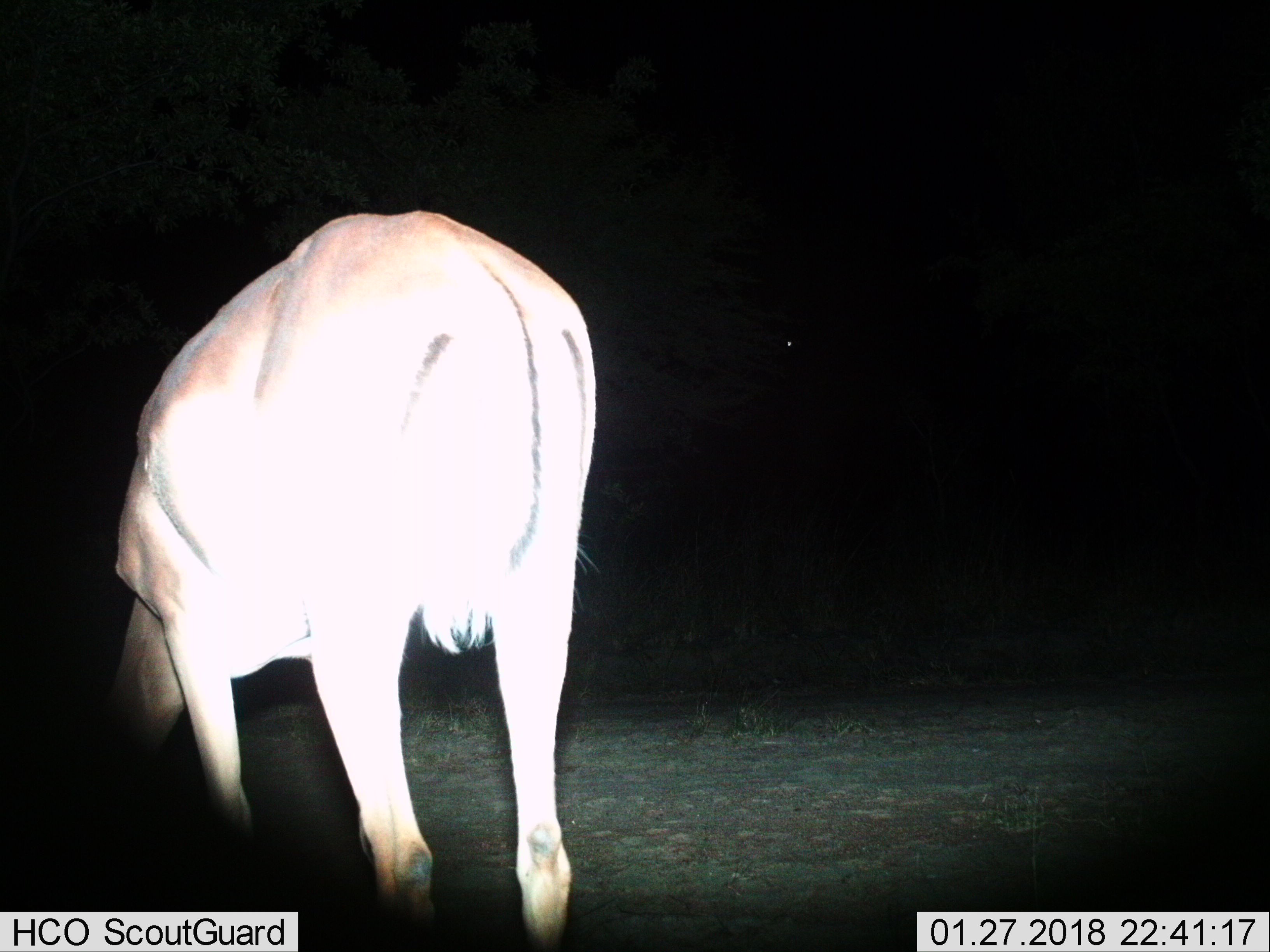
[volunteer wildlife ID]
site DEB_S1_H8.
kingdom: Animalia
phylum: Chordata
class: Mammalia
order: Artiodactyla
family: Bovidae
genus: Aepyceros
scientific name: Aepyceros melampus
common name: impala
Impala (Aepyceros melampus), count 1. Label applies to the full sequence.